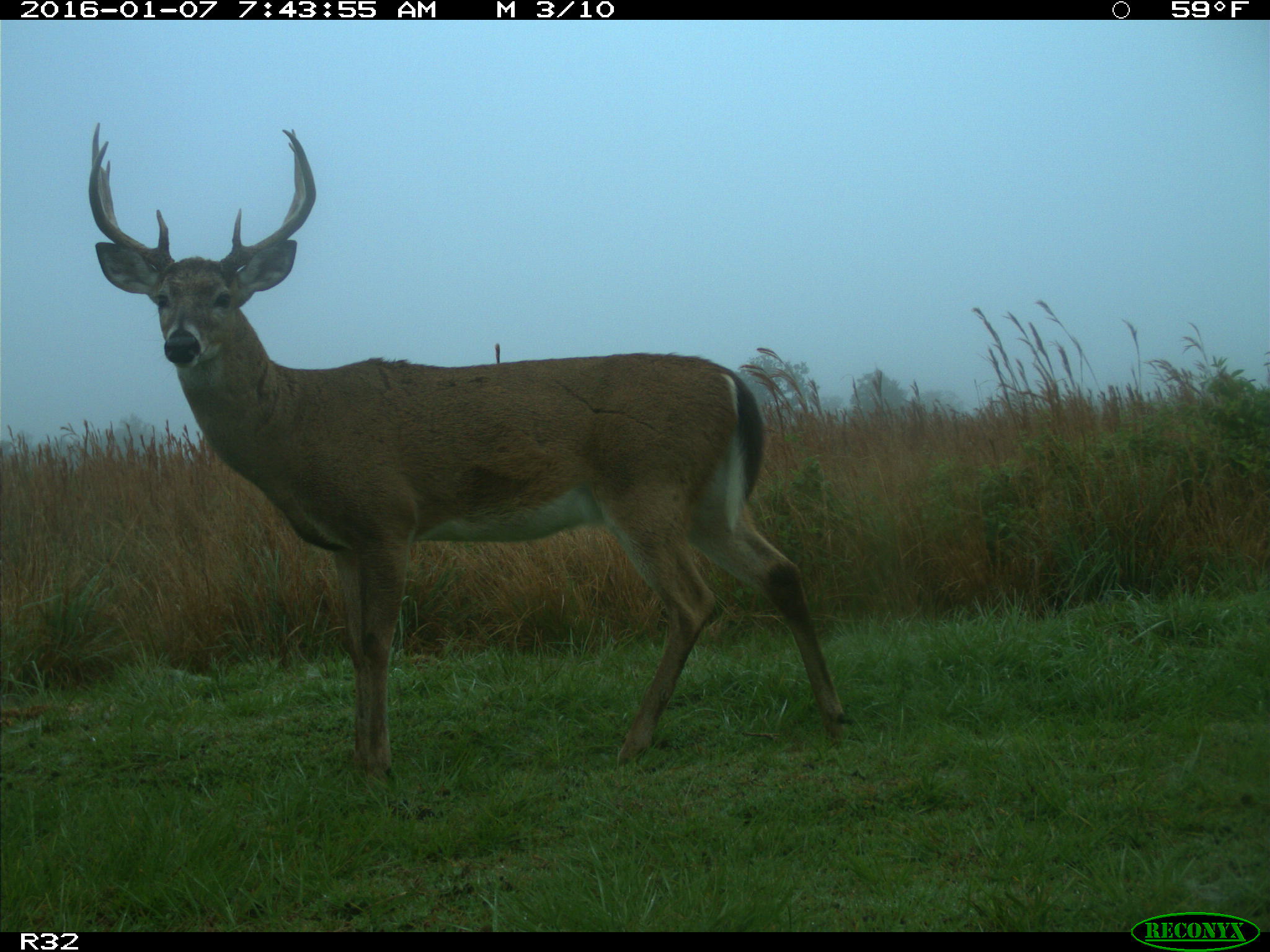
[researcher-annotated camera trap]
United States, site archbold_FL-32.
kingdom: Animalia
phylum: Chordata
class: Mammalia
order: Artiodactyla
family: Cervidae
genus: Odocoileus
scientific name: Odocoileus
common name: deer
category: unidentified deer